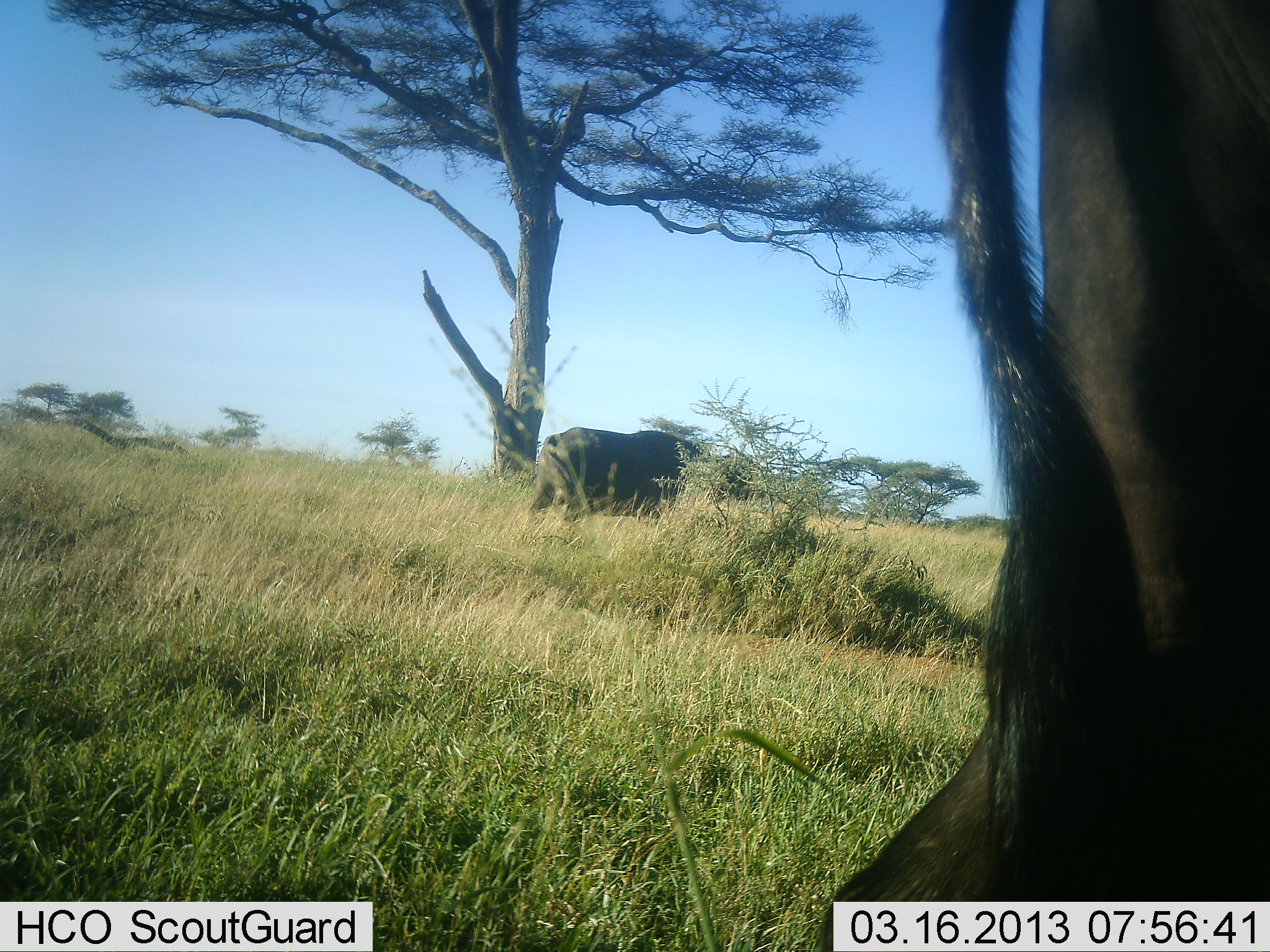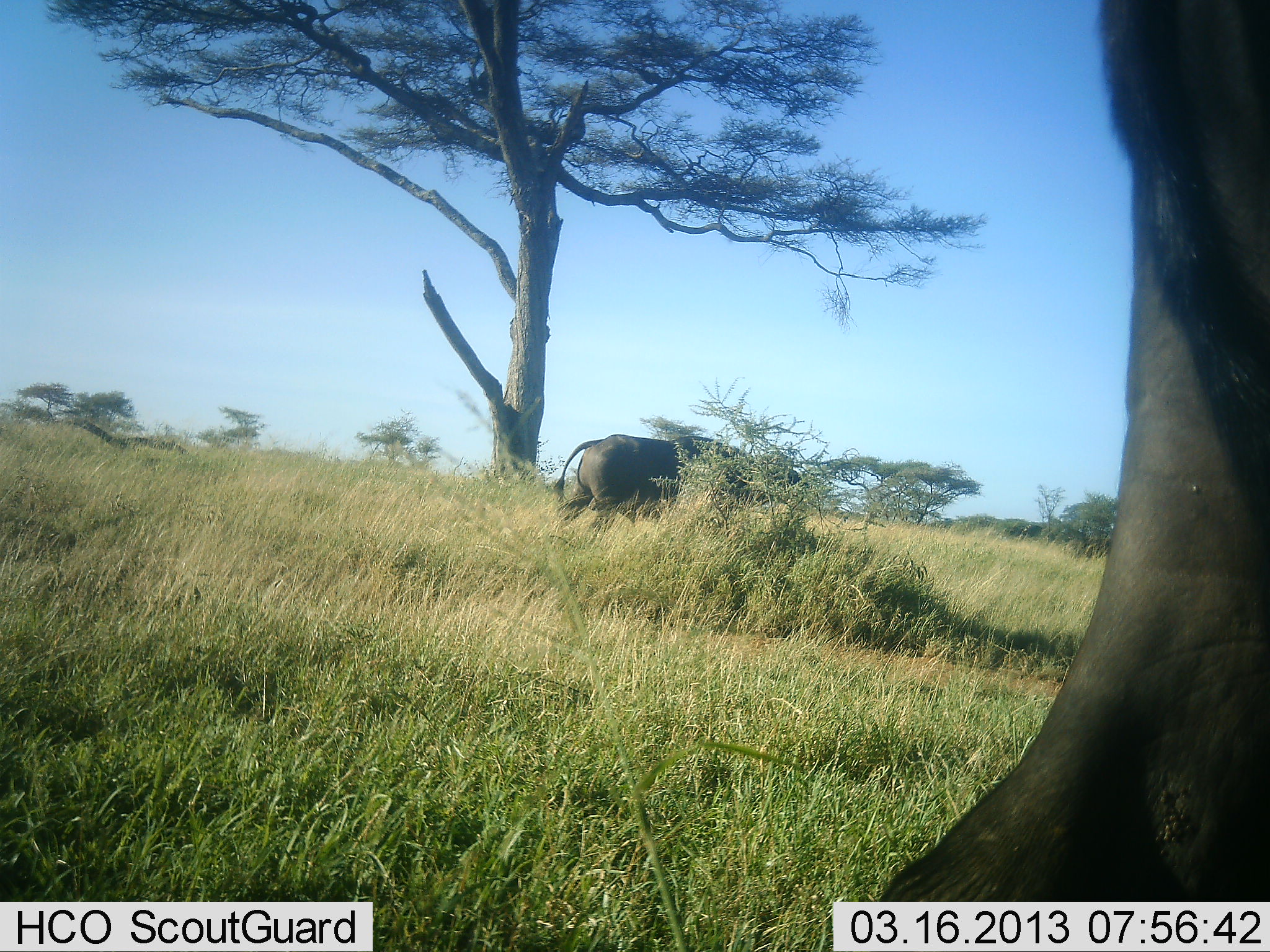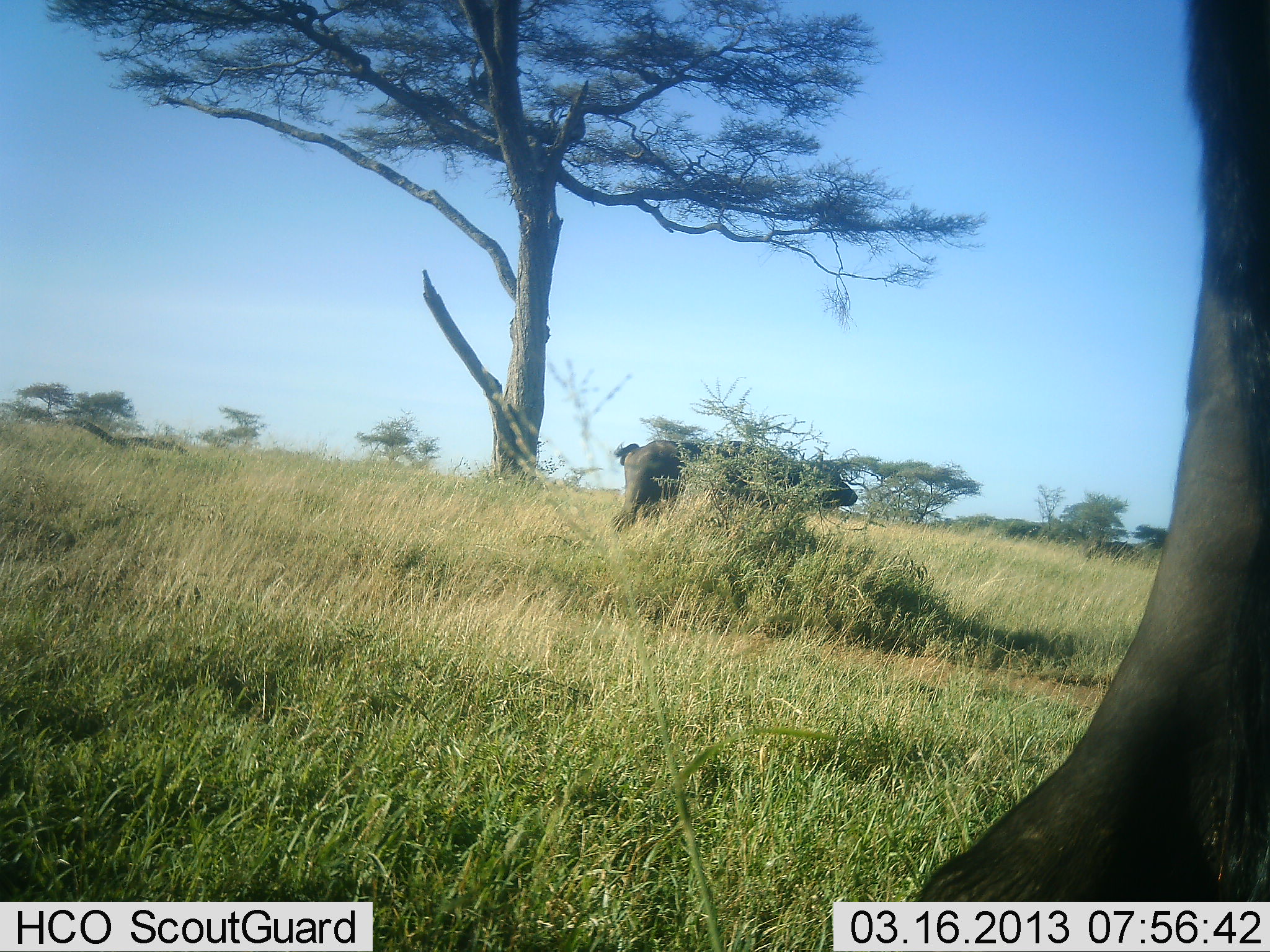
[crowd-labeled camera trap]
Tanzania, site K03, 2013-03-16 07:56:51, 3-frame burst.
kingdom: Animalia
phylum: Chordata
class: Mammalia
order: Artiodactyla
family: Bovidae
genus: Syncerus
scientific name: Syncerus caffer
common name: cape buffalo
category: buffalo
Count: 2.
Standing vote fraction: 40%.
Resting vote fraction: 0%.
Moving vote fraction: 90%.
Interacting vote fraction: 0%.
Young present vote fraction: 0%.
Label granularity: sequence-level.